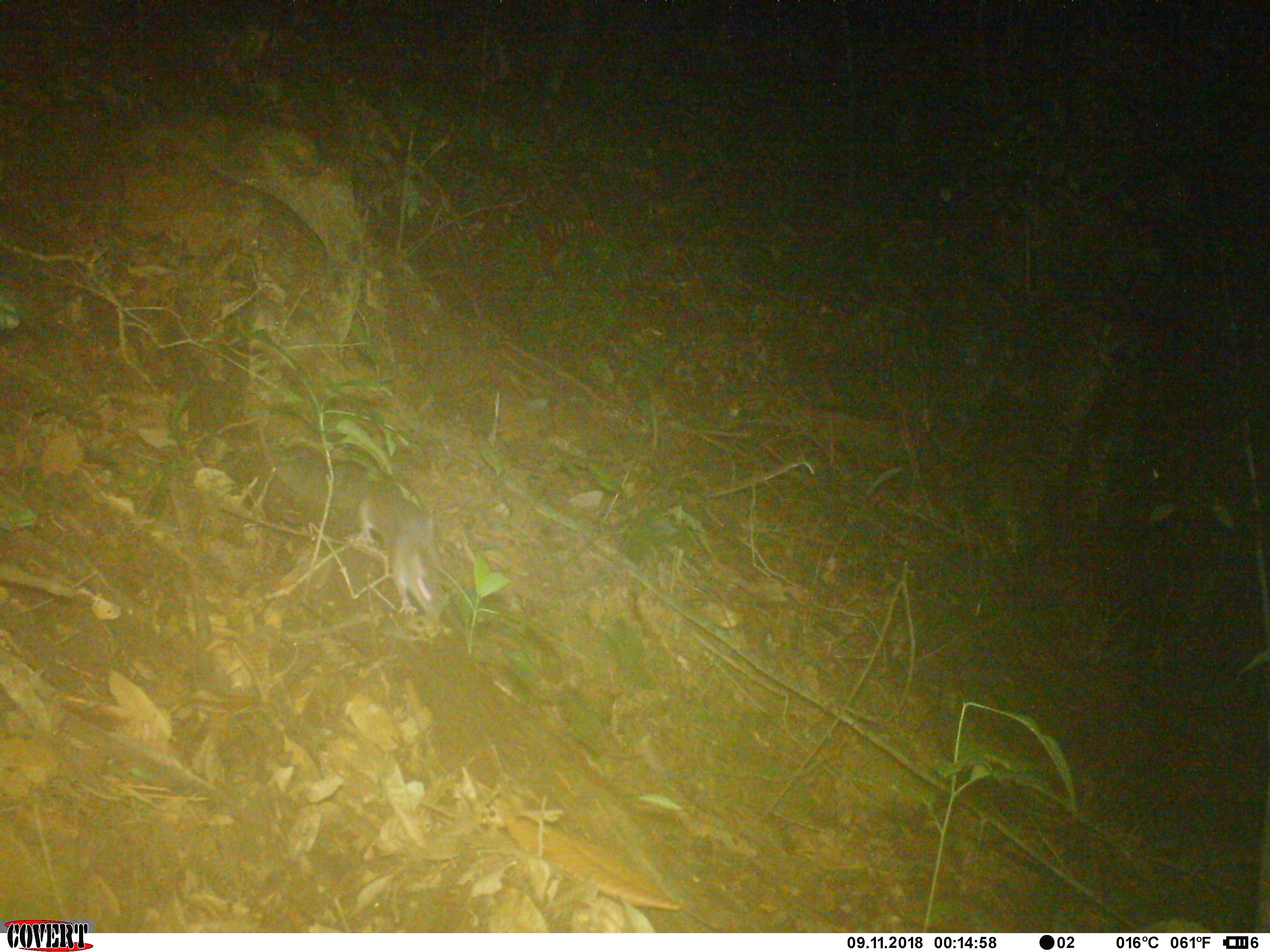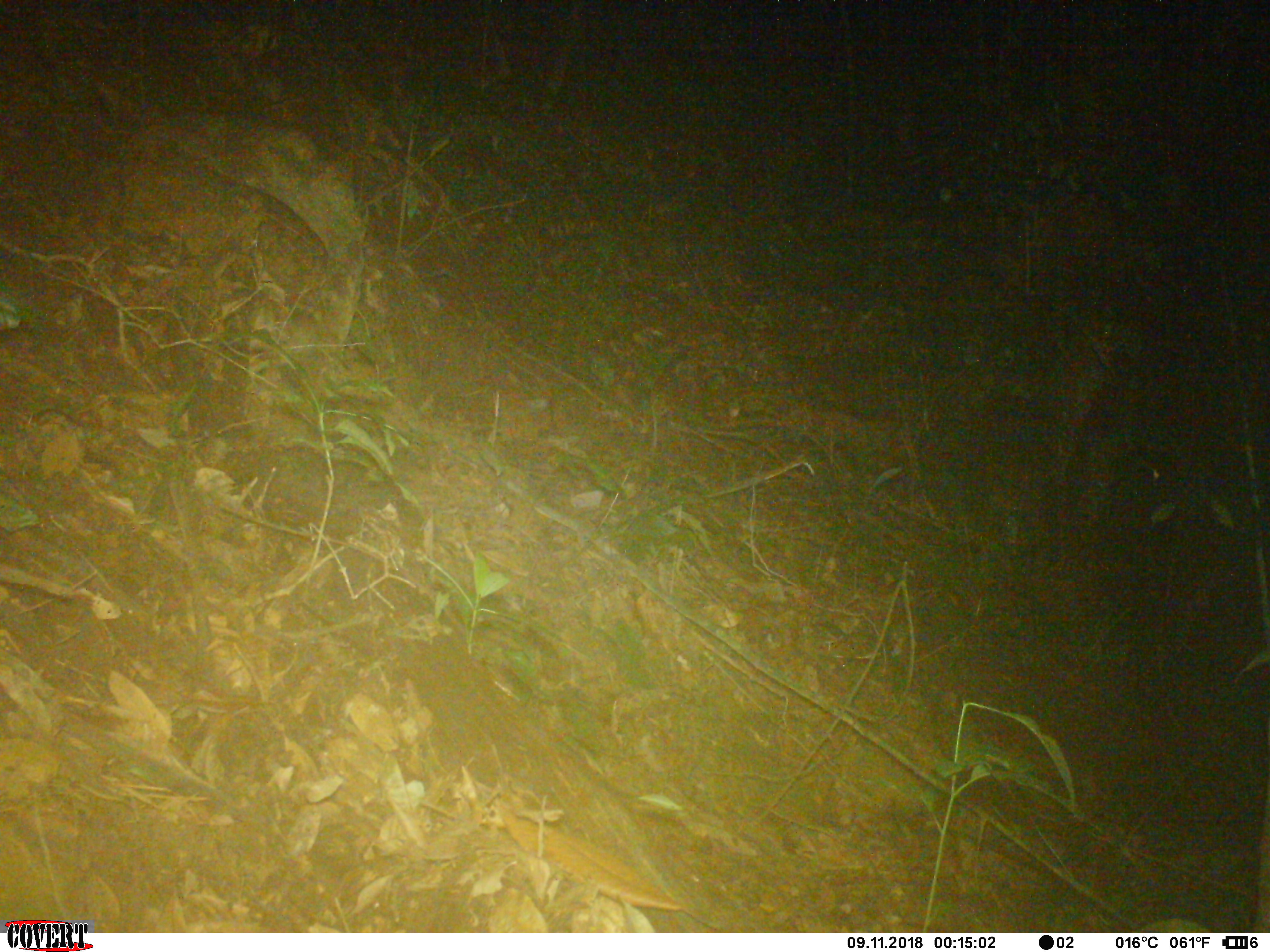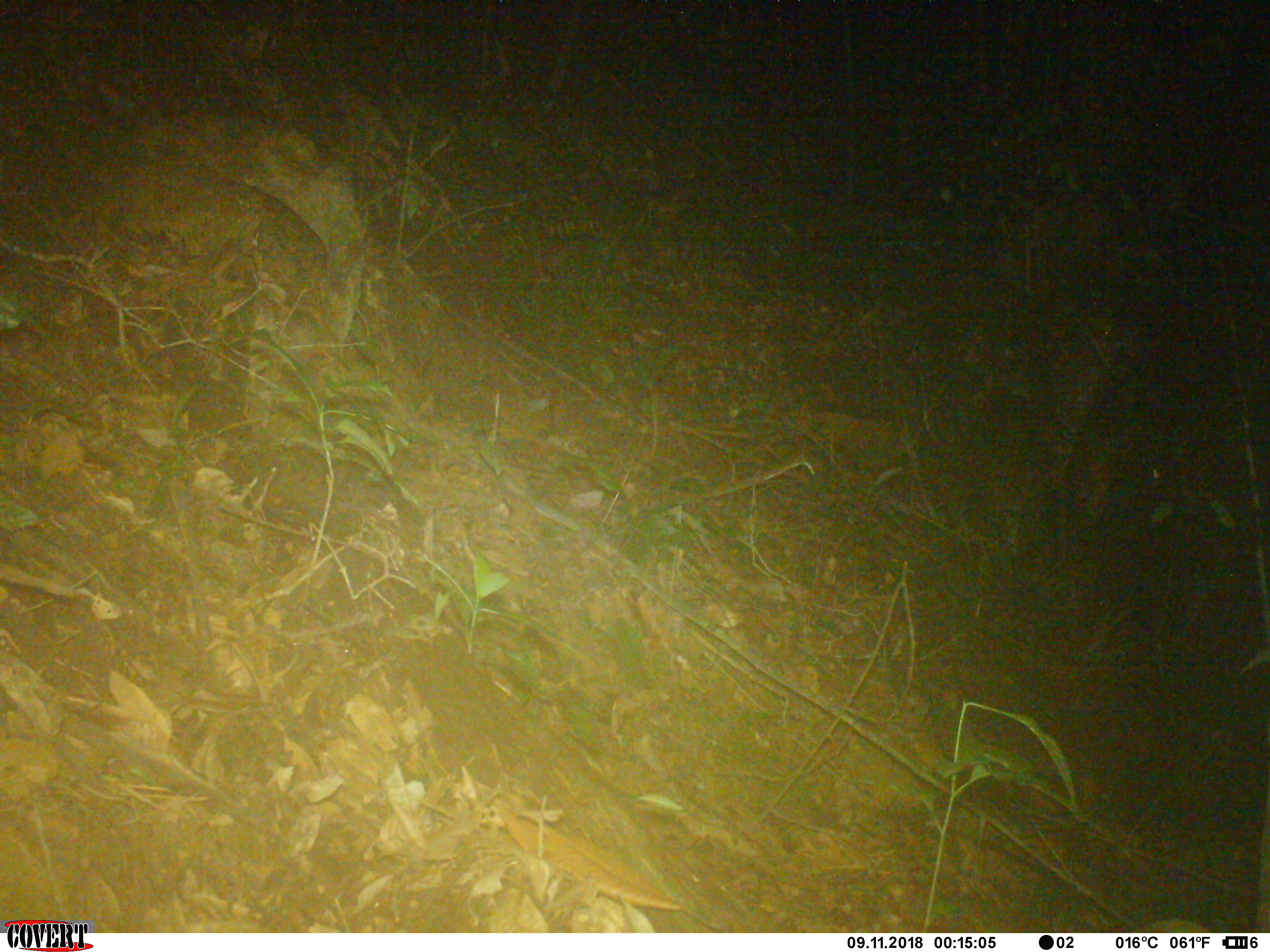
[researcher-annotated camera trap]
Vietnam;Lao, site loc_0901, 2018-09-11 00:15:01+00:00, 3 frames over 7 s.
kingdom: Animalia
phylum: Chordata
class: Mammalia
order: Rodentia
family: Muridae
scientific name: Muridae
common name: old-world mice and rats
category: unidentified murid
Unidentified murid (old-world mice and rats) (Muridae). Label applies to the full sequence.